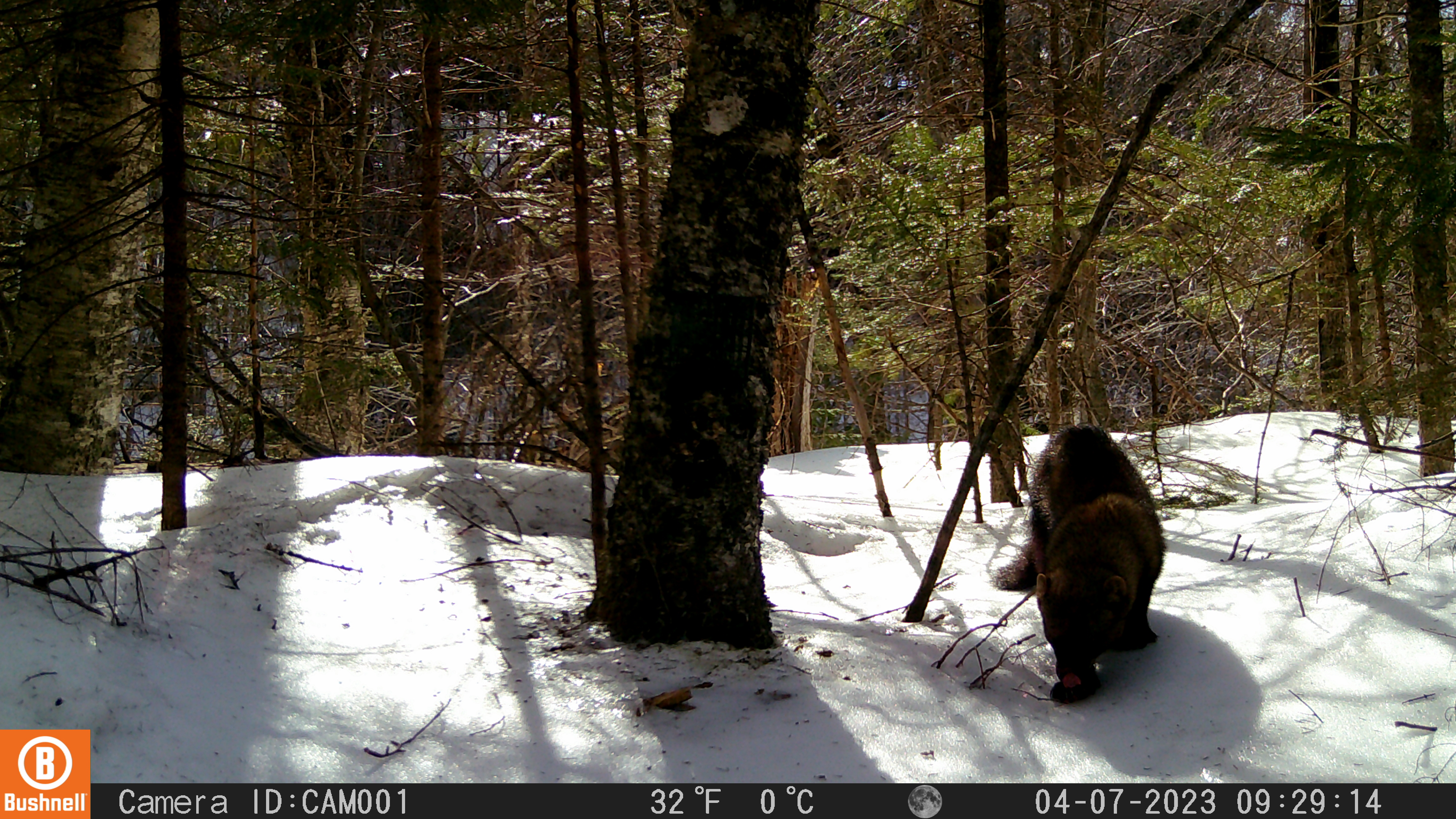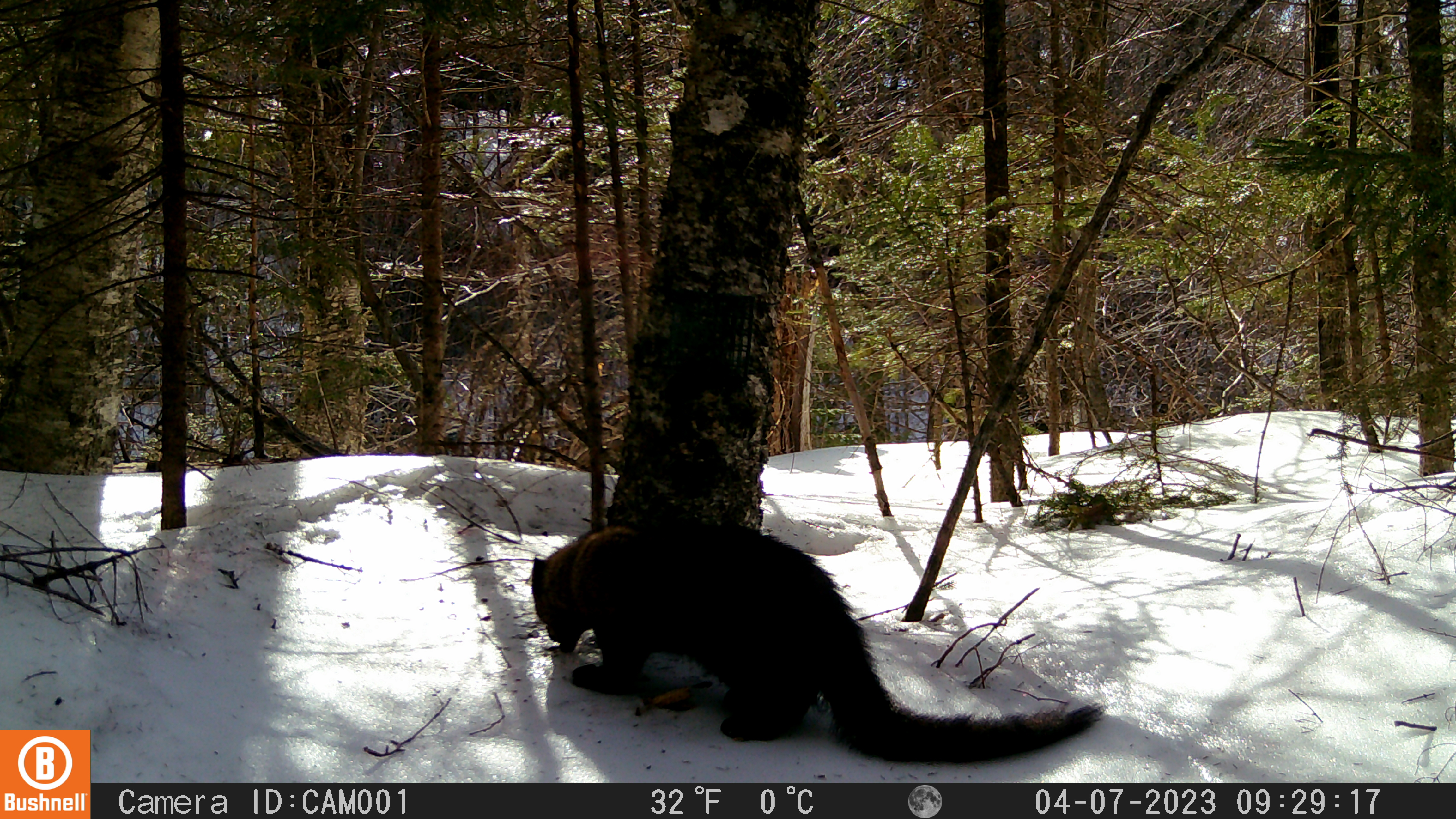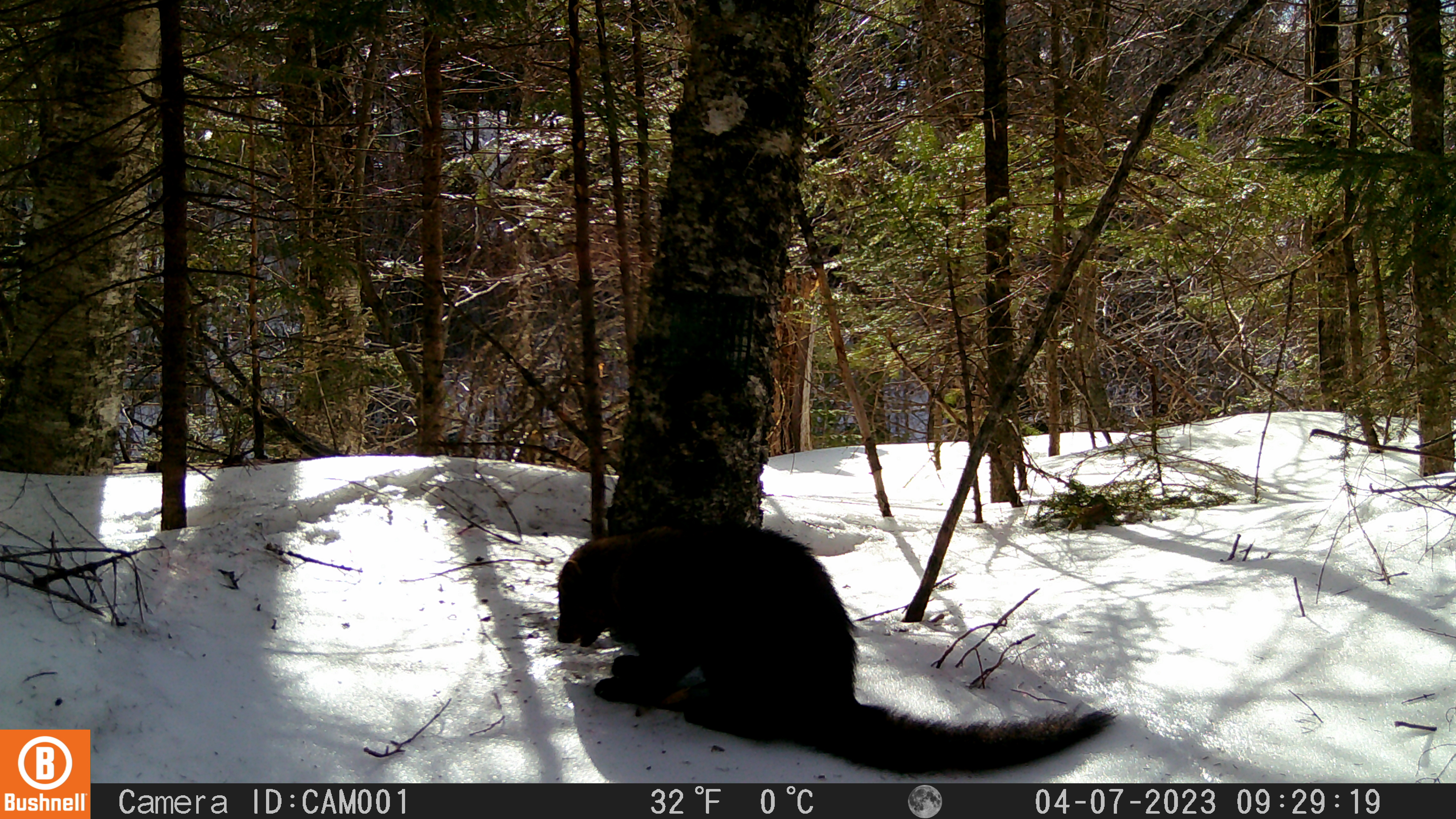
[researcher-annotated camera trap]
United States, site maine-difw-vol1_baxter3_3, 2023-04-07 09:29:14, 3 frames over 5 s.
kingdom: Animalia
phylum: Chordata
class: Mammalia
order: Carnivora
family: Mustelidae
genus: Pekania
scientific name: Pekania pennanti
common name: fisher